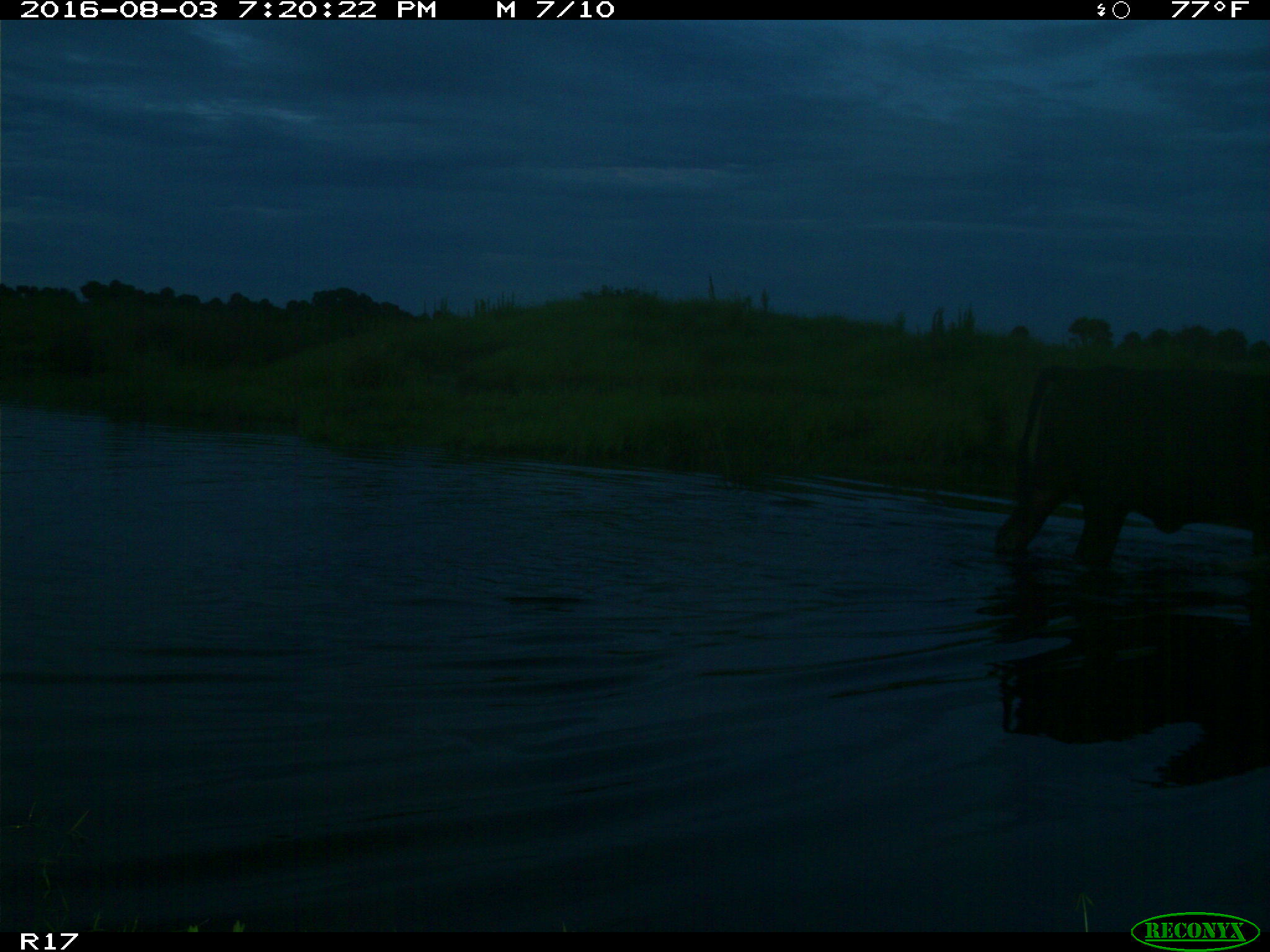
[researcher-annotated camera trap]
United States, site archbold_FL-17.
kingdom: Animalia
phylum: Chordata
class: Mammalia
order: Artiodactyla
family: Bovidae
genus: Bos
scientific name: Bos taurus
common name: domestic cow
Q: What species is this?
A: Bos taurus (domestic cow).